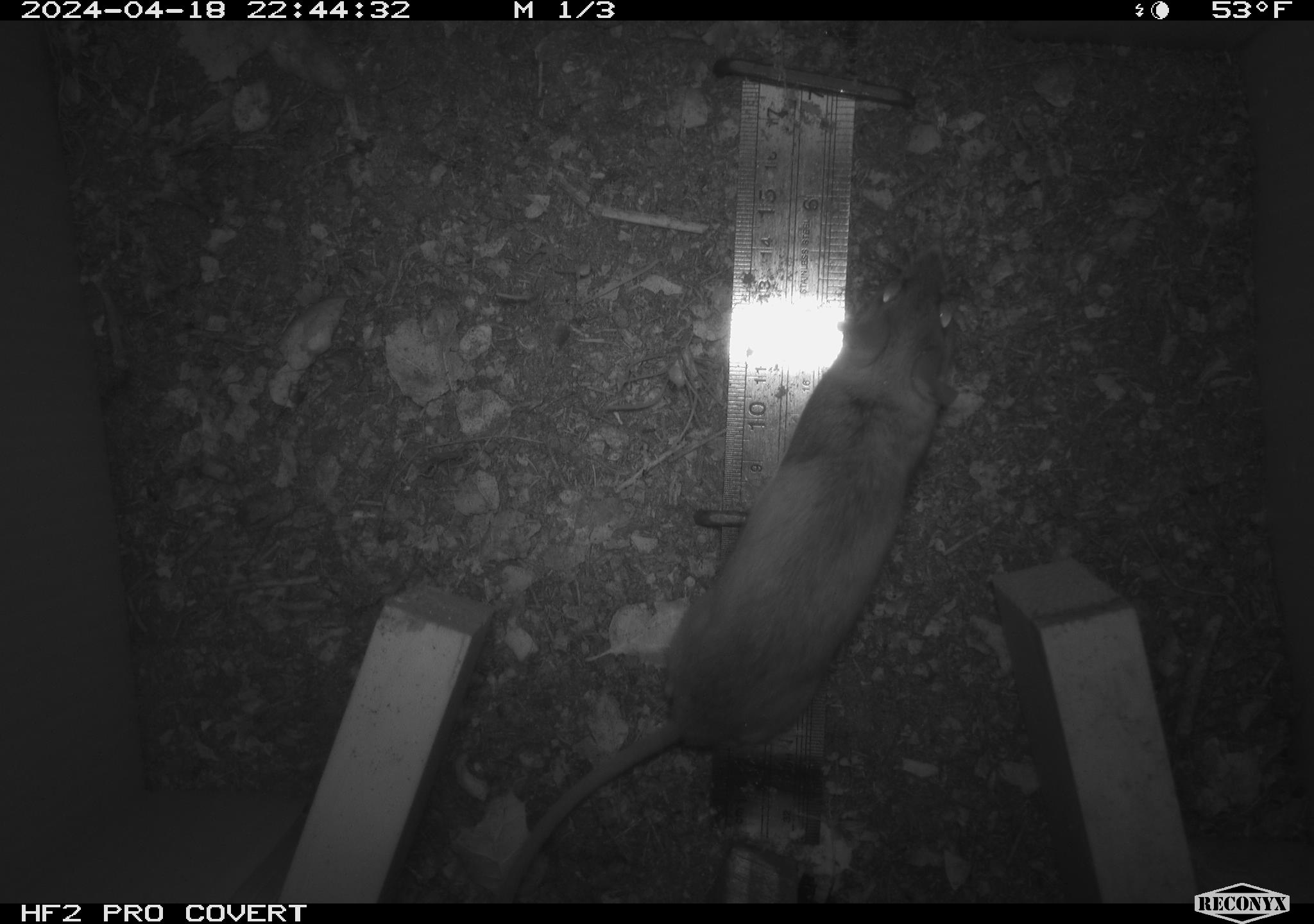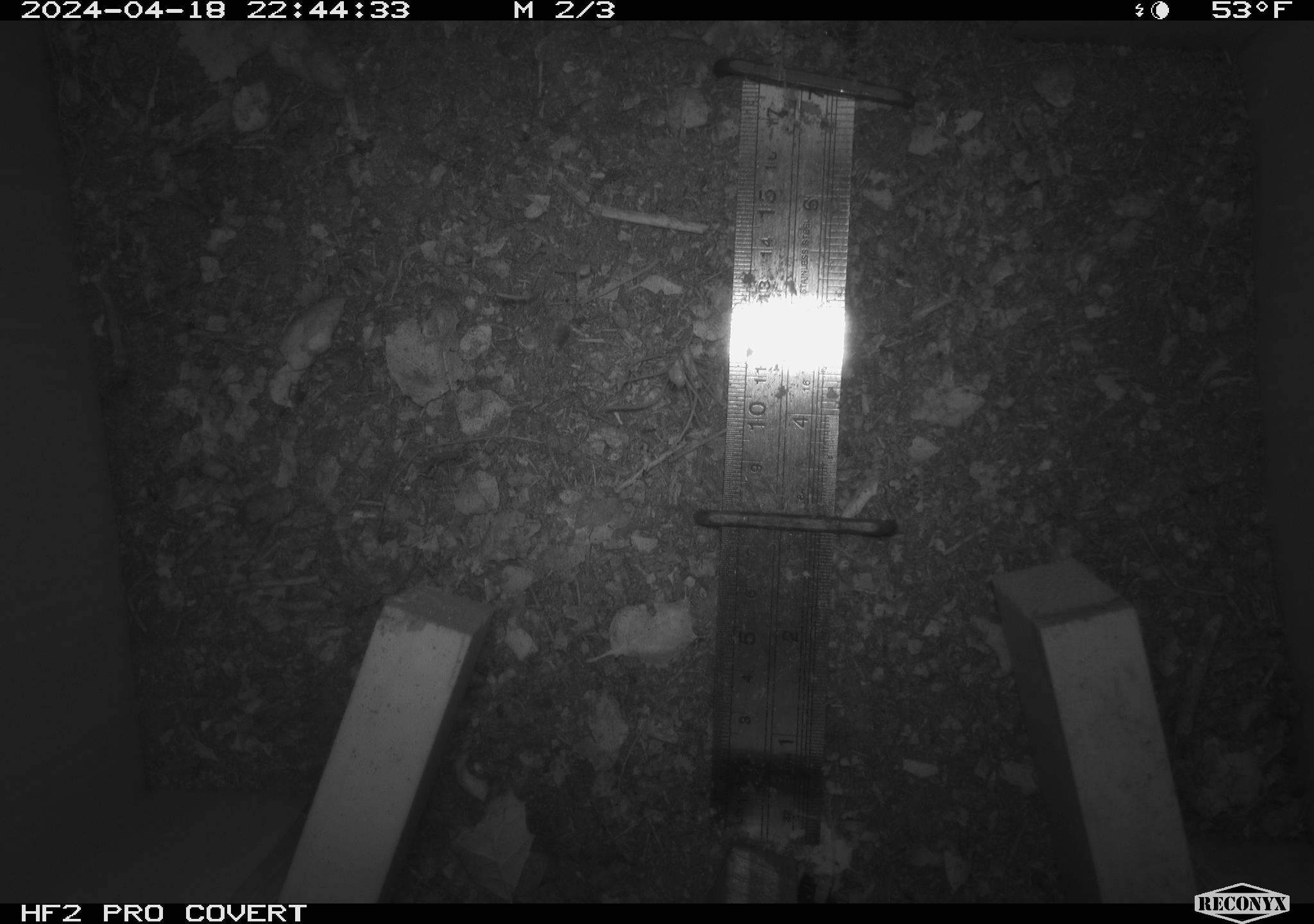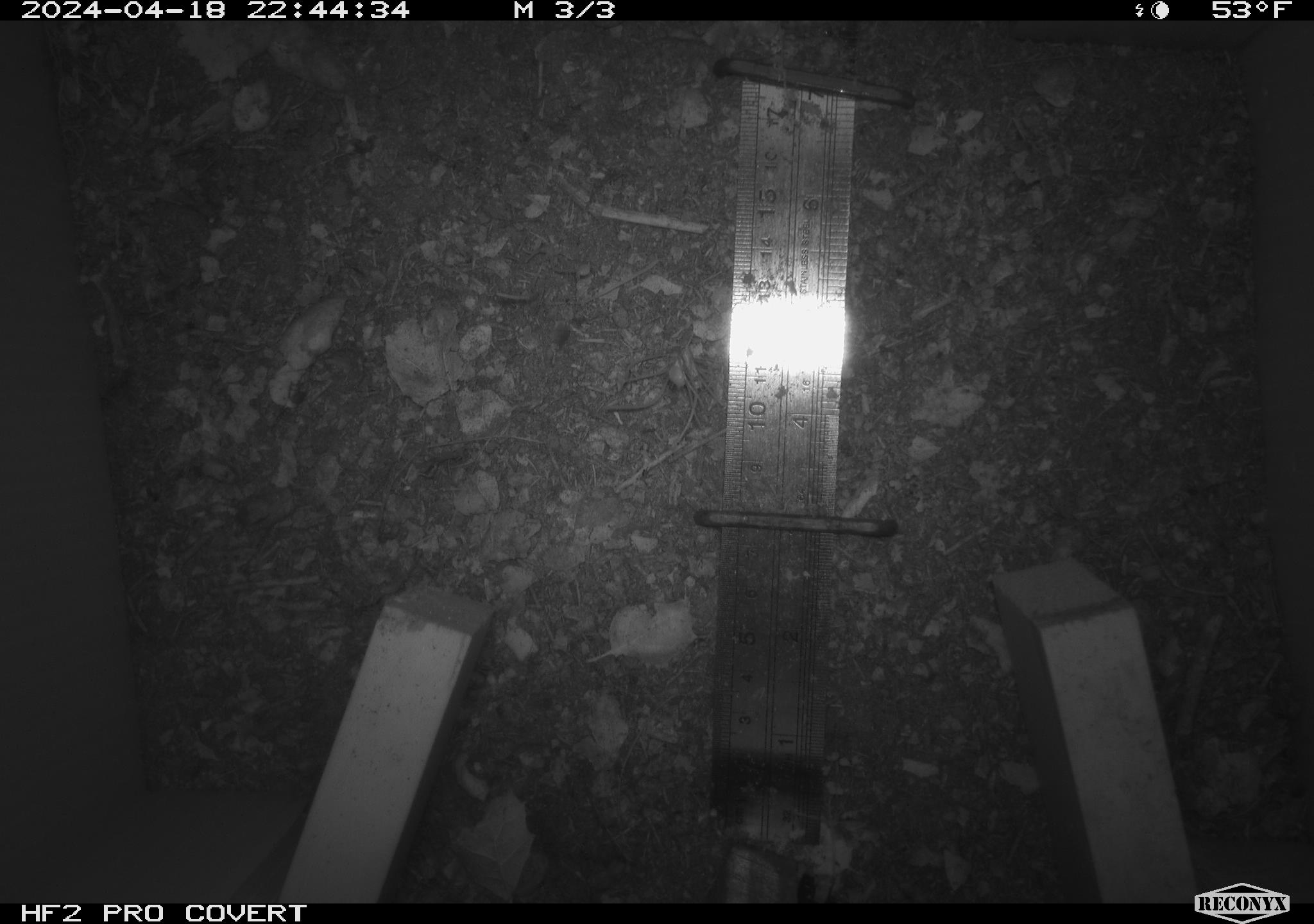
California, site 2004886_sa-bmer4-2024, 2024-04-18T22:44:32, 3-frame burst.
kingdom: Animalia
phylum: Chordata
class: Mammalia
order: Rodentia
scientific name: Rodentia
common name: mouse species